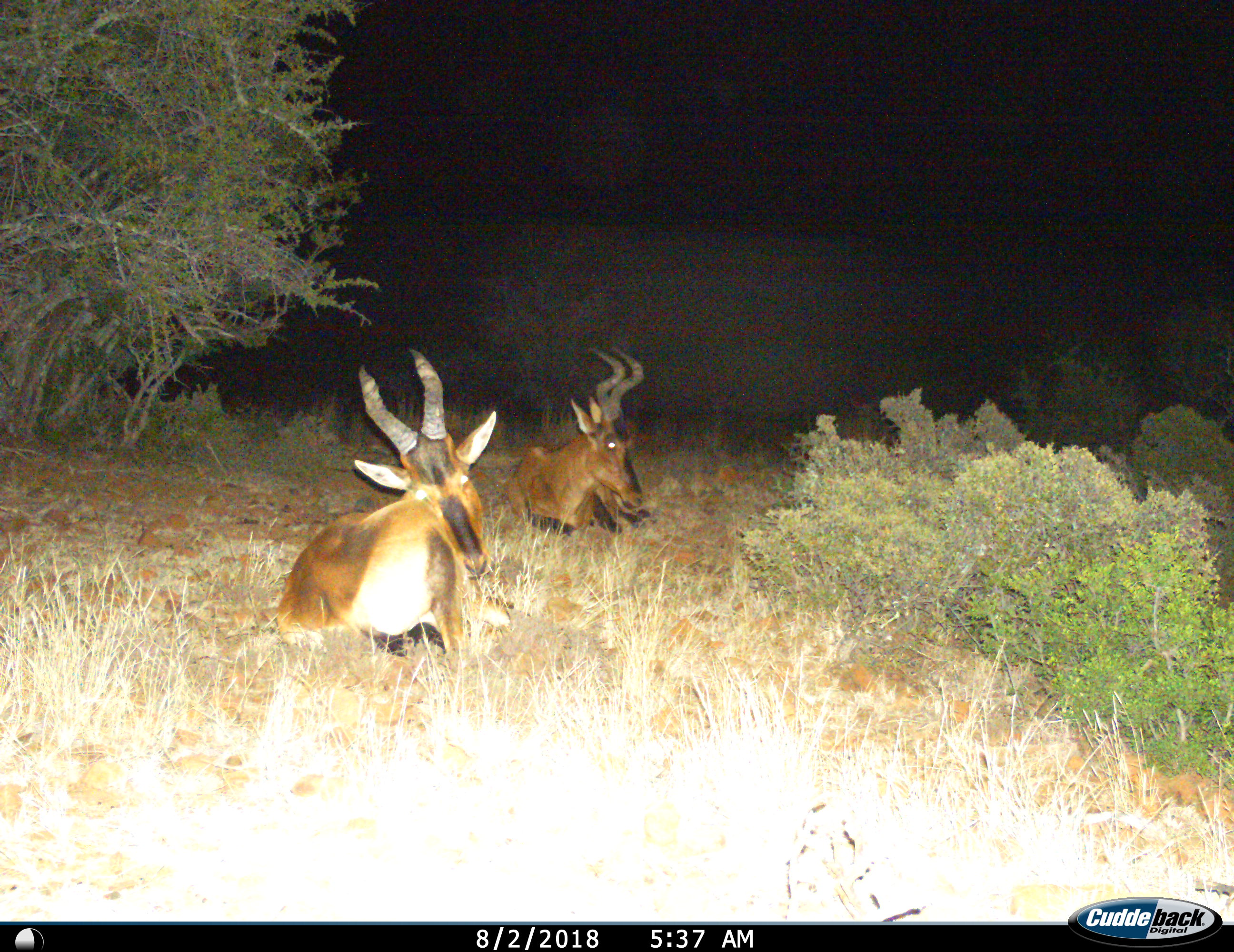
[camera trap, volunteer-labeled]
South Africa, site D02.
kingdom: Animalia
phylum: Chordata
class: Mammalia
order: Artiodactyla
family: Bovidae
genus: Alcelaphus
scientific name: Alcelaphus buselaphus caama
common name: red hartebeest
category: hartebeestred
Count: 2.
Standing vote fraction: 0%.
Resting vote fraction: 100%.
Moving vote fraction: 0%.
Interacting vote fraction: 0%.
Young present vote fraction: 0%.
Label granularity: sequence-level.